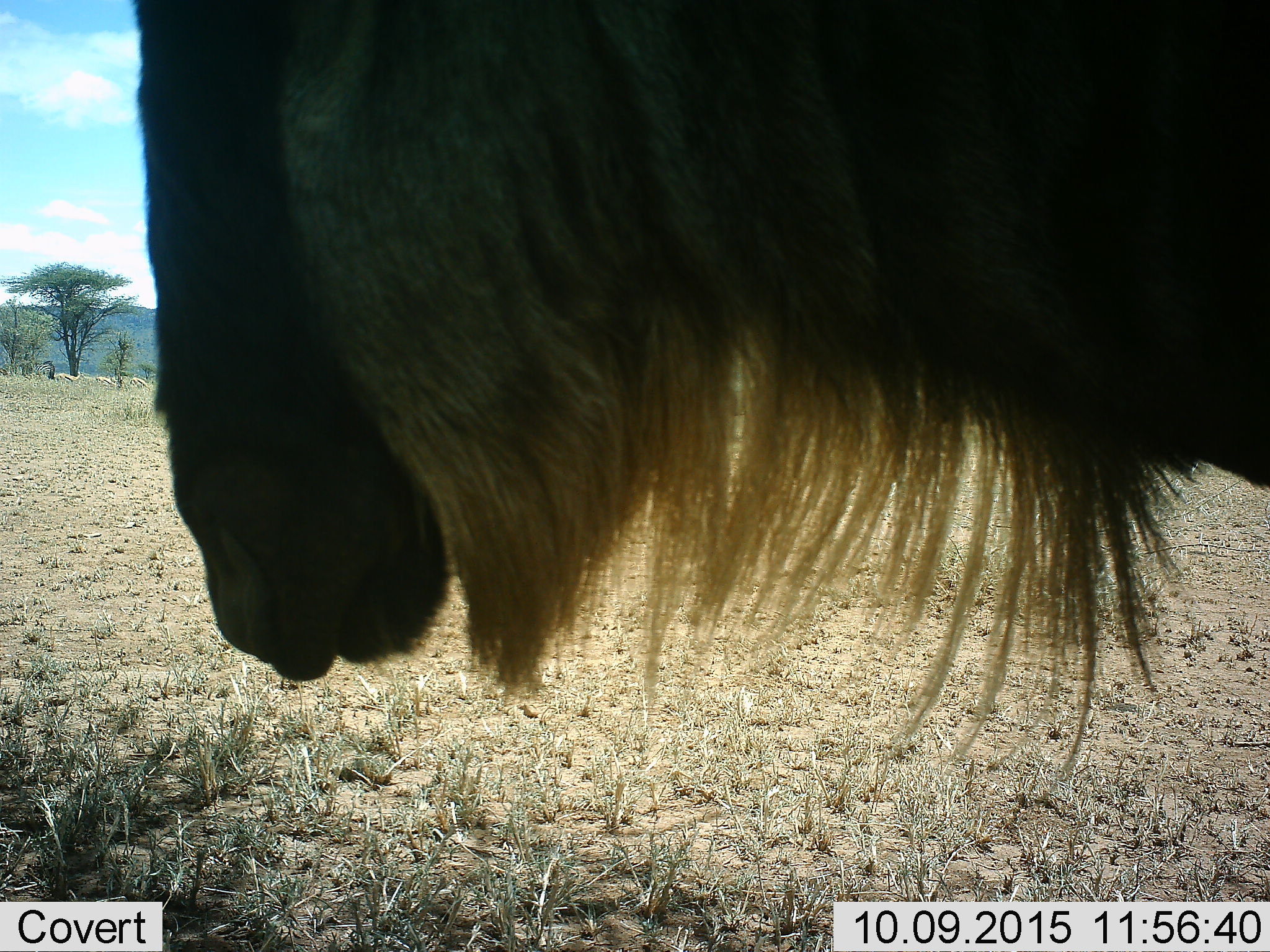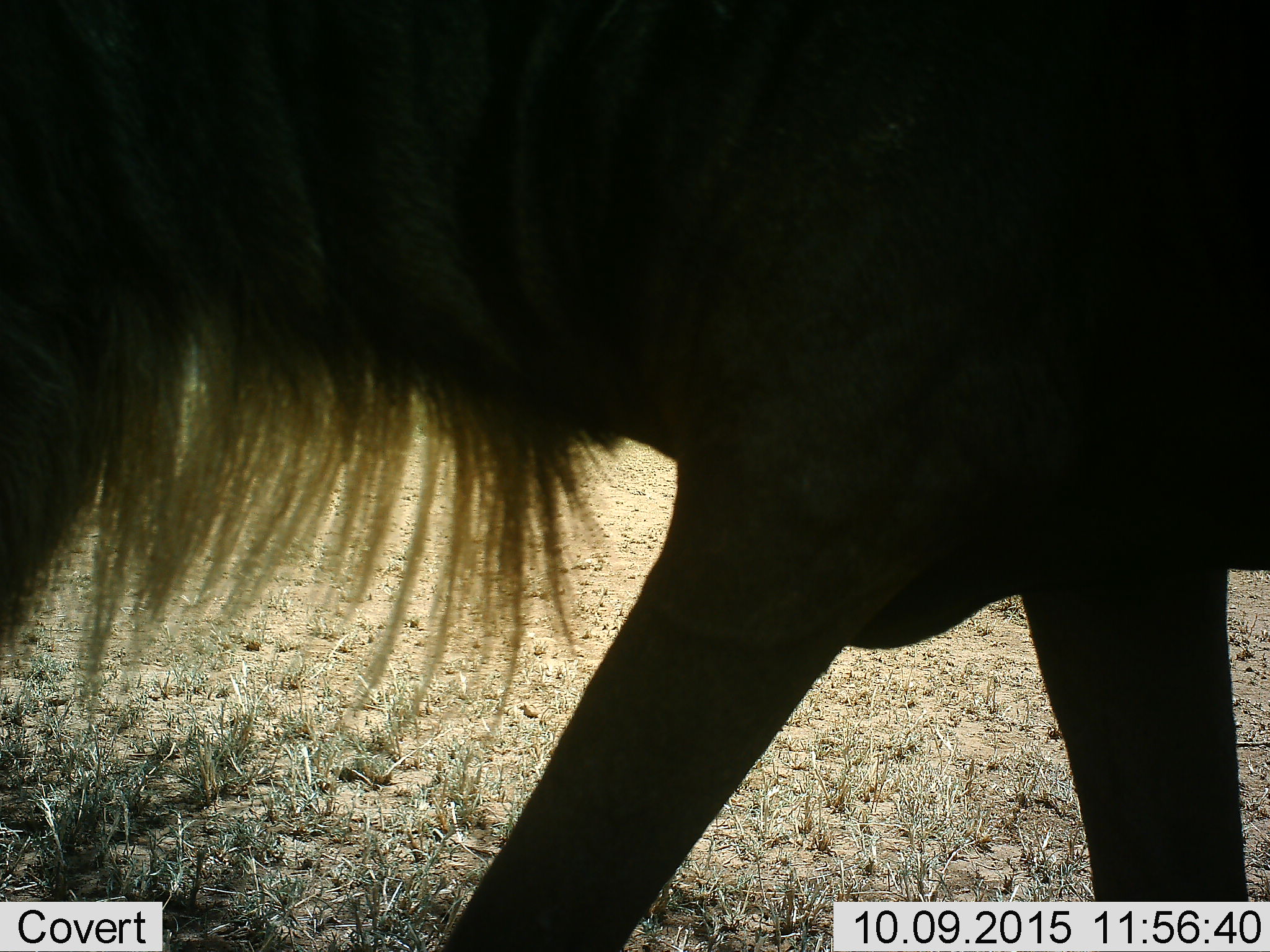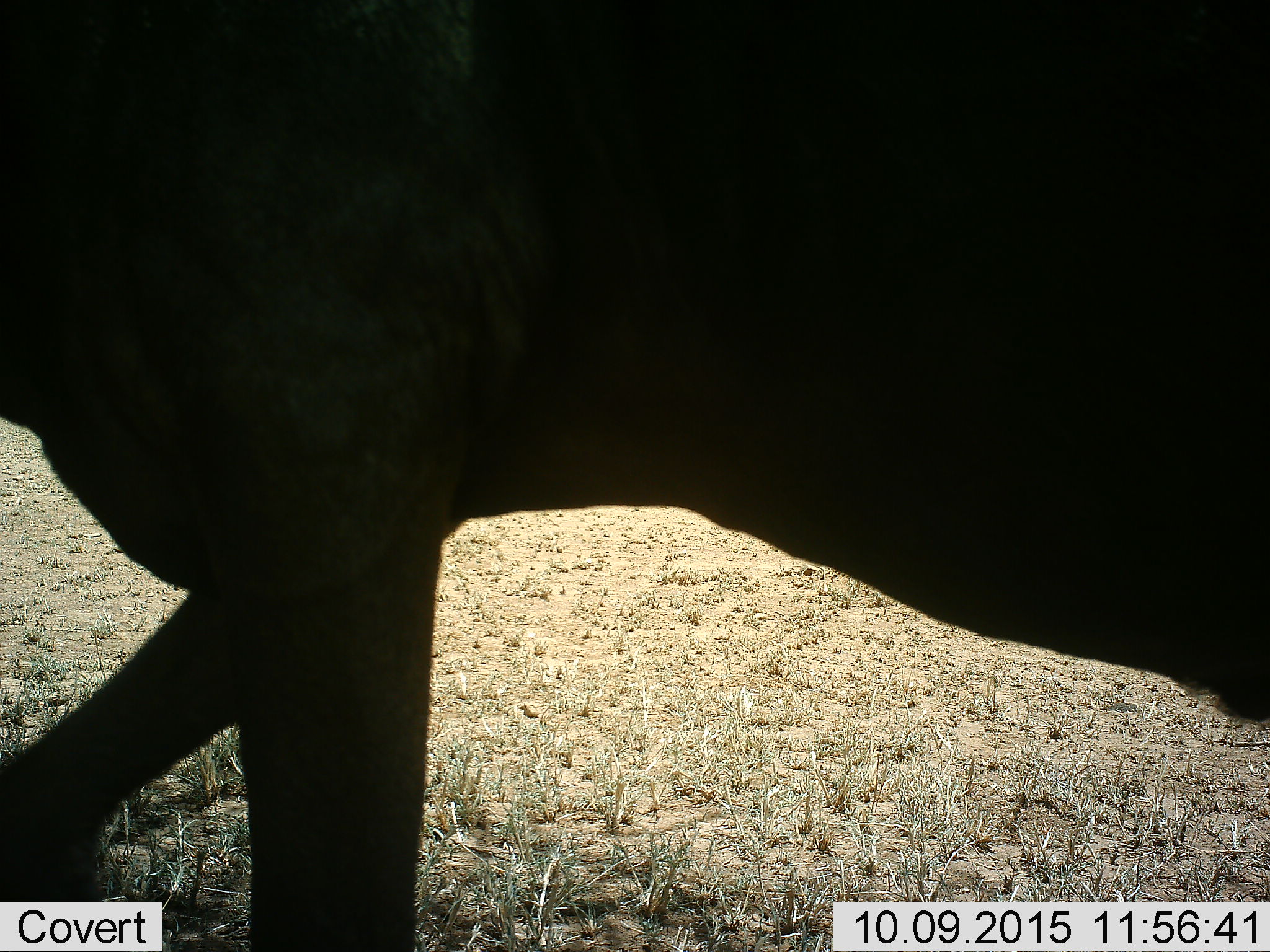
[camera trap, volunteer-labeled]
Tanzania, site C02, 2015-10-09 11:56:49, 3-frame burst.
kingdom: Animalia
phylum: Chordata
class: Mammalia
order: Artiodactyla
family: Bovidae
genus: Connochaetes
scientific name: Connochaetes taurinus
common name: blue wildebeest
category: wildebeest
Wildebeest (blue wildebeest) (Connochaetes taurinus), count 1. Behavior (volunteer vote fractions): standing 39%, resting 0%, moving 61%, interacting 0%. Young present (vote fraction): 0%. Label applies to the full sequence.